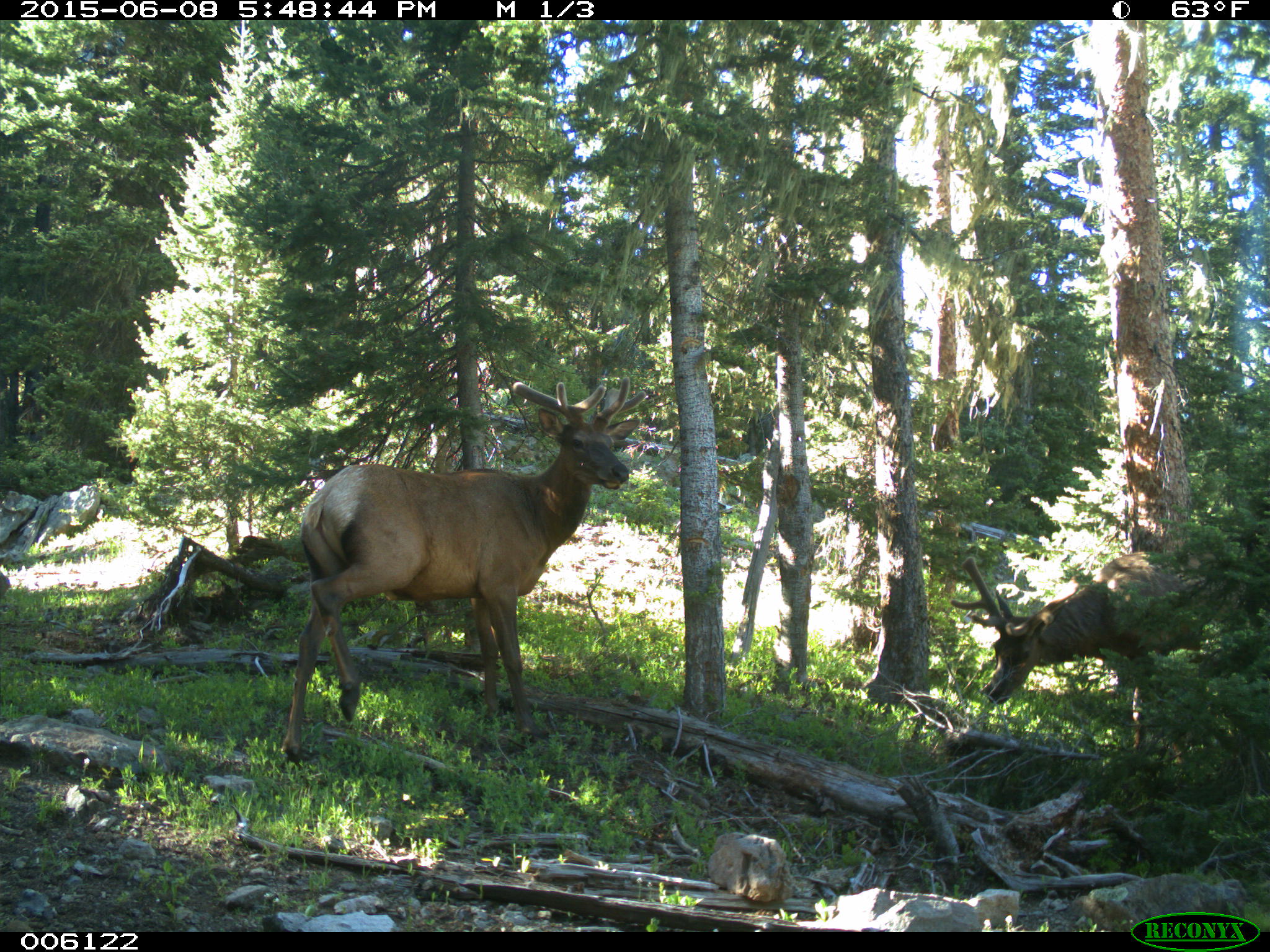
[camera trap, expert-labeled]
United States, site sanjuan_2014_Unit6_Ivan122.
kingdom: Animalia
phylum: Chordata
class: Mammalia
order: Artiodactyla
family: Cervidae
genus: Cervus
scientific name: Cervus elaphus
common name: red deer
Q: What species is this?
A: Cervus elaphus (red deer).